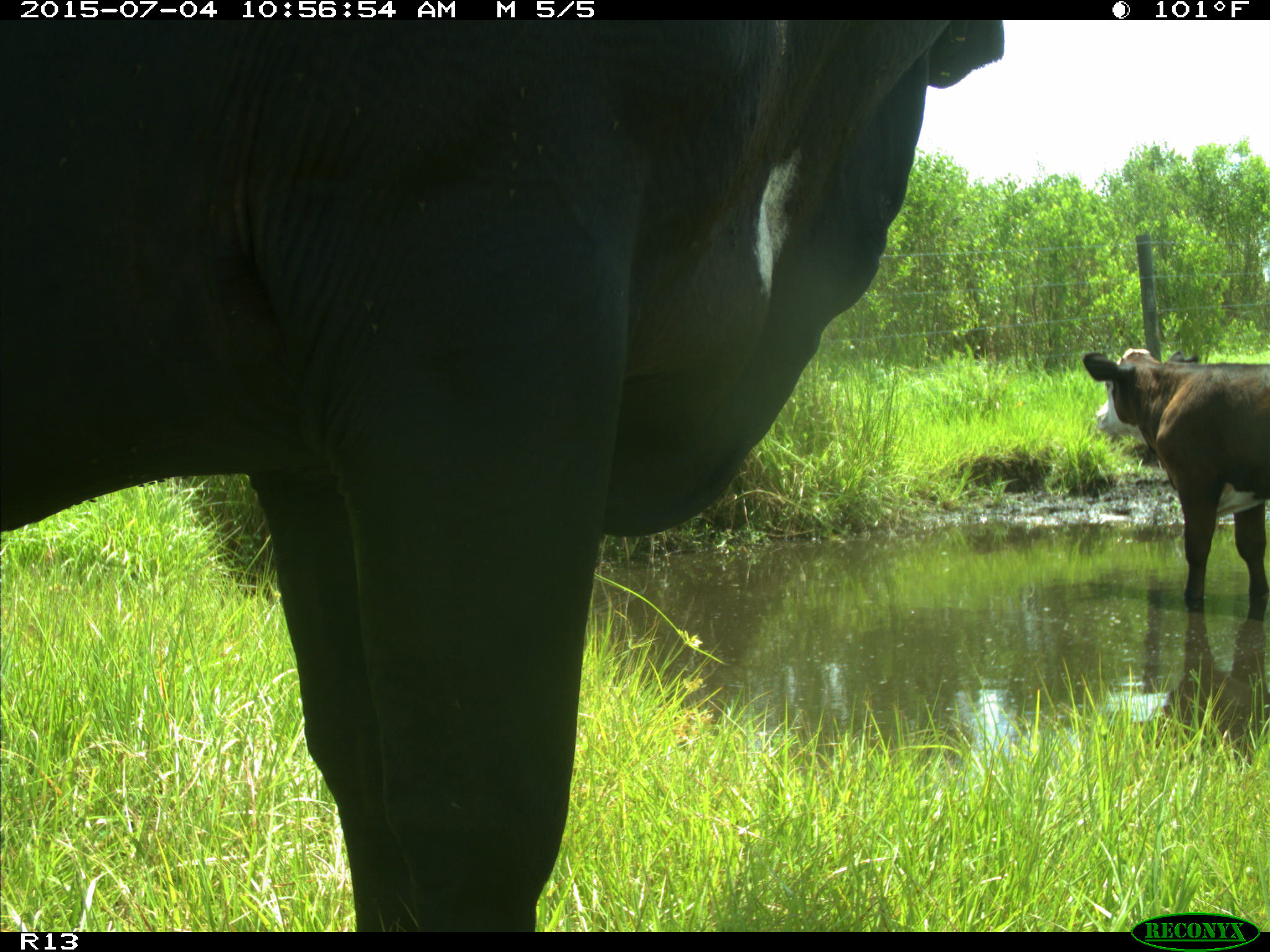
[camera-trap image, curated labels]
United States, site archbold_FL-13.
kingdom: Animalia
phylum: Chordata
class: Mammalia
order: Artiodactyla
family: Bovidae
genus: Bos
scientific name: Bos taurus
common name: domestic cow